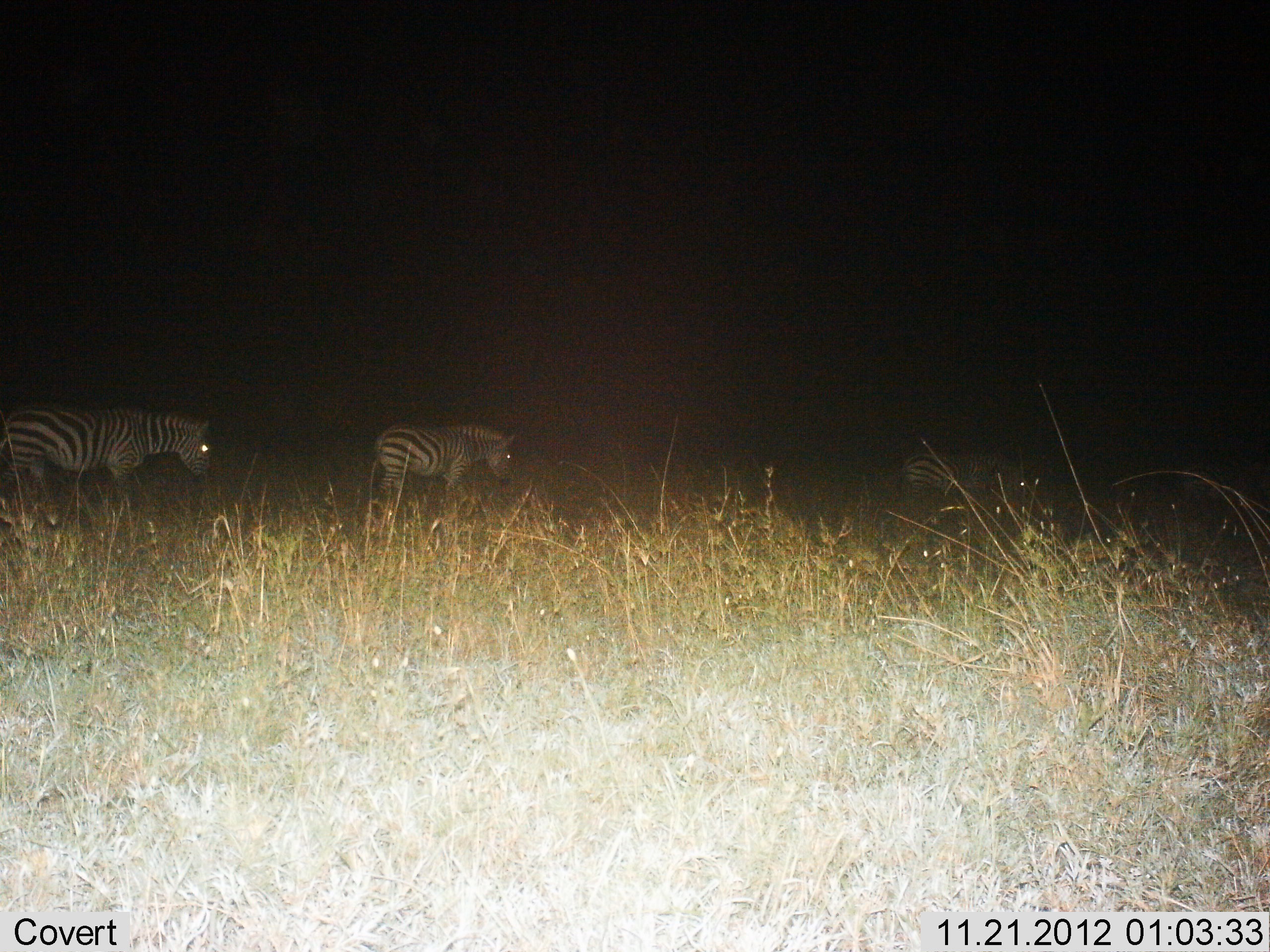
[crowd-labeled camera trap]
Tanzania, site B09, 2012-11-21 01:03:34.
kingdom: Animalia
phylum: Chordata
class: Mammalia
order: Perissodactyla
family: Equidae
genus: Equus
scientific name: Equus quagga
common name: plains zebra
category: zebra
Zebra (plains zebra) (Equus quagga), count 3. Behavior (volunteer vote fractions): standing 40%, resting 0%, moving 40%, interacting 0%. Young present (vote fraction): 0%. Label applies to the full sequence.